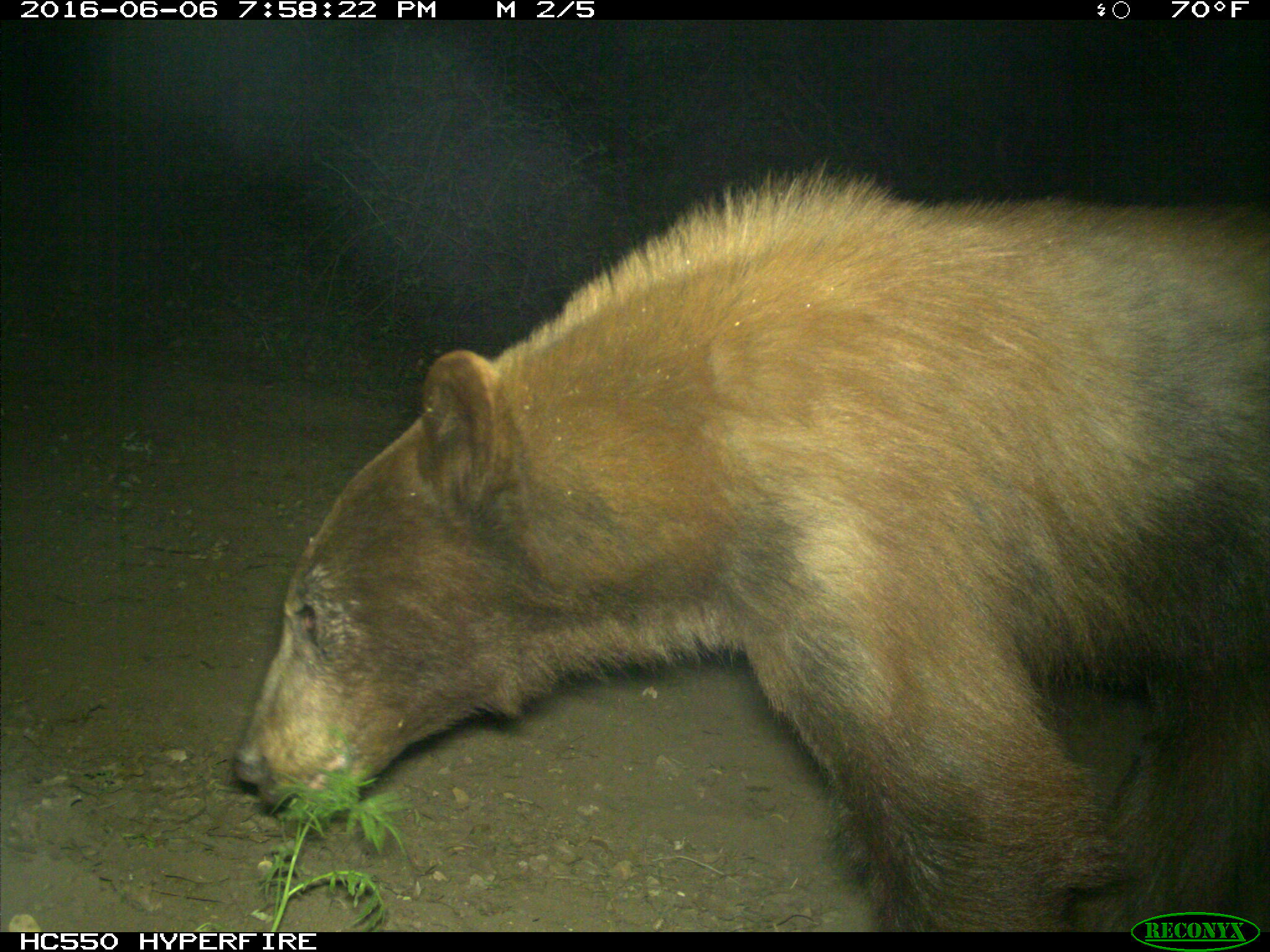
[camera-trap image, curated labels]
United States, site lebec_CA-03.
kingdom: Animalia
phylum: Chordata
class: Mammalia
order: Carnivora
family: Ursidae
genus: Ursus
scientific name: Ursus americanus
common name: american black bear